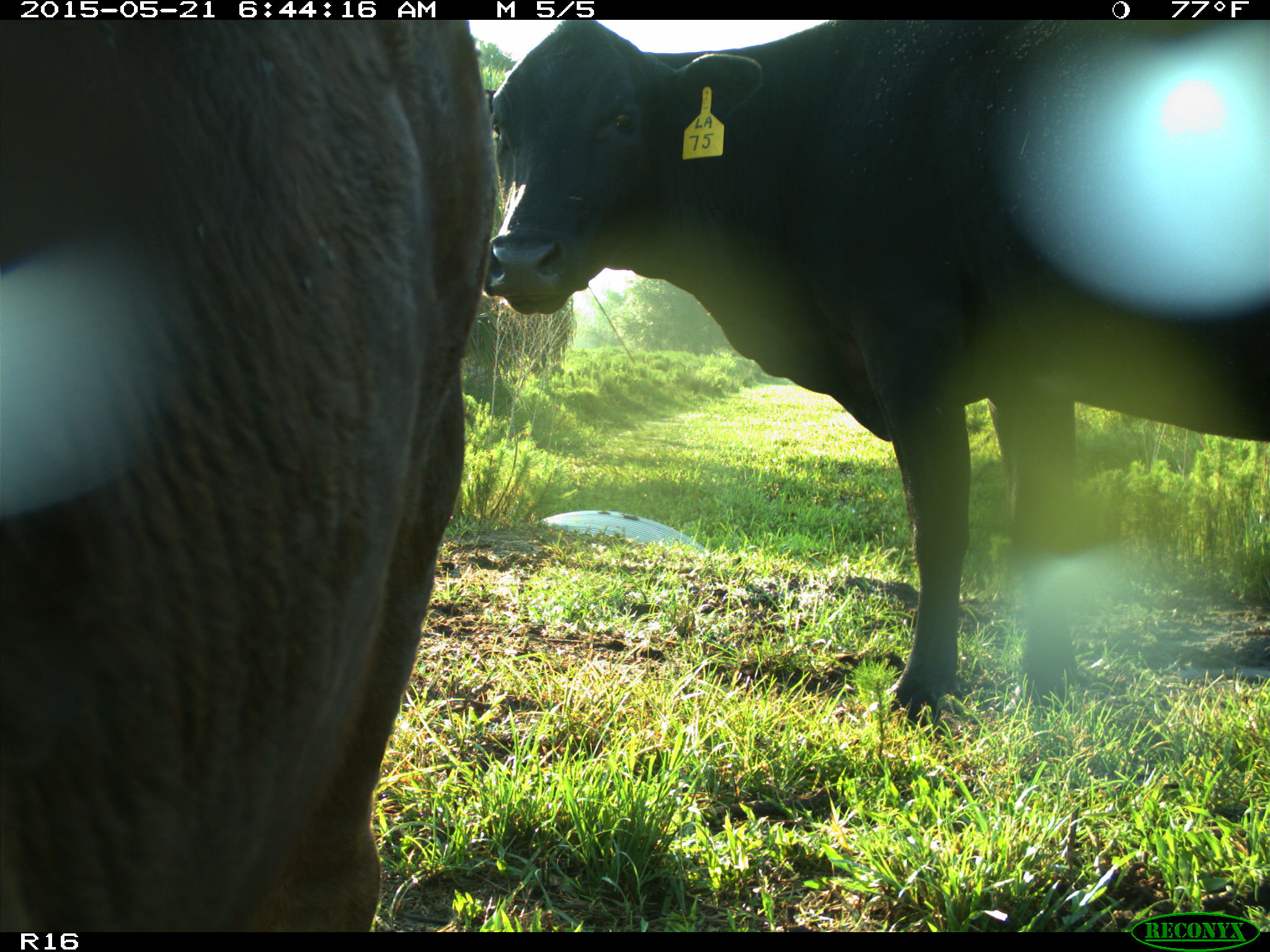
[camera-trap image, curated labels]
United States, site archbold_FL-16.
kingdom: Animalia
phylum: Chordata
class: Mammalia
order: Artiodactyla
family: Bovidae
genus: Bos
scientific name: Bos taurus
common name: domestic cow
Bos taurus (domestic cow).